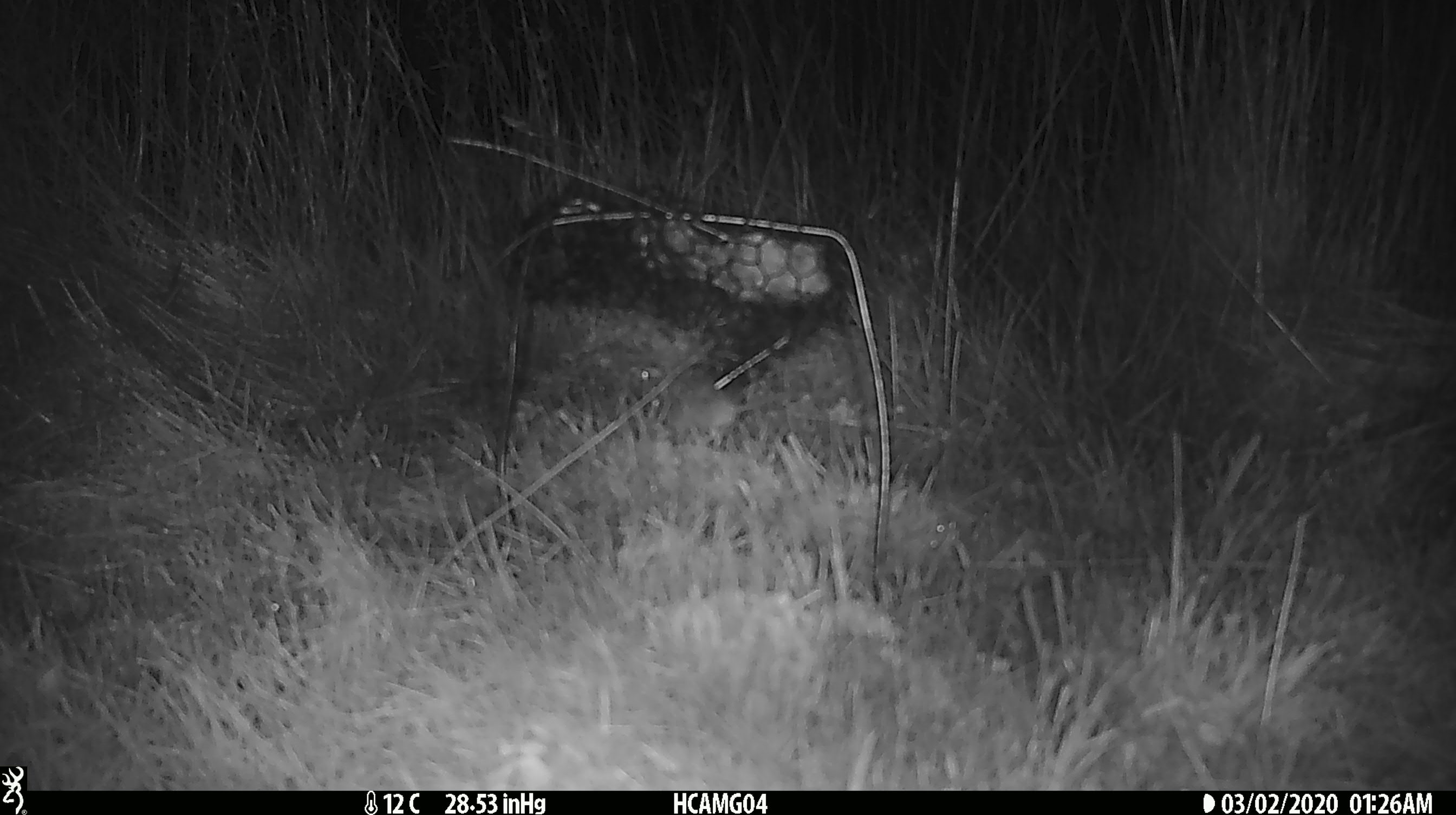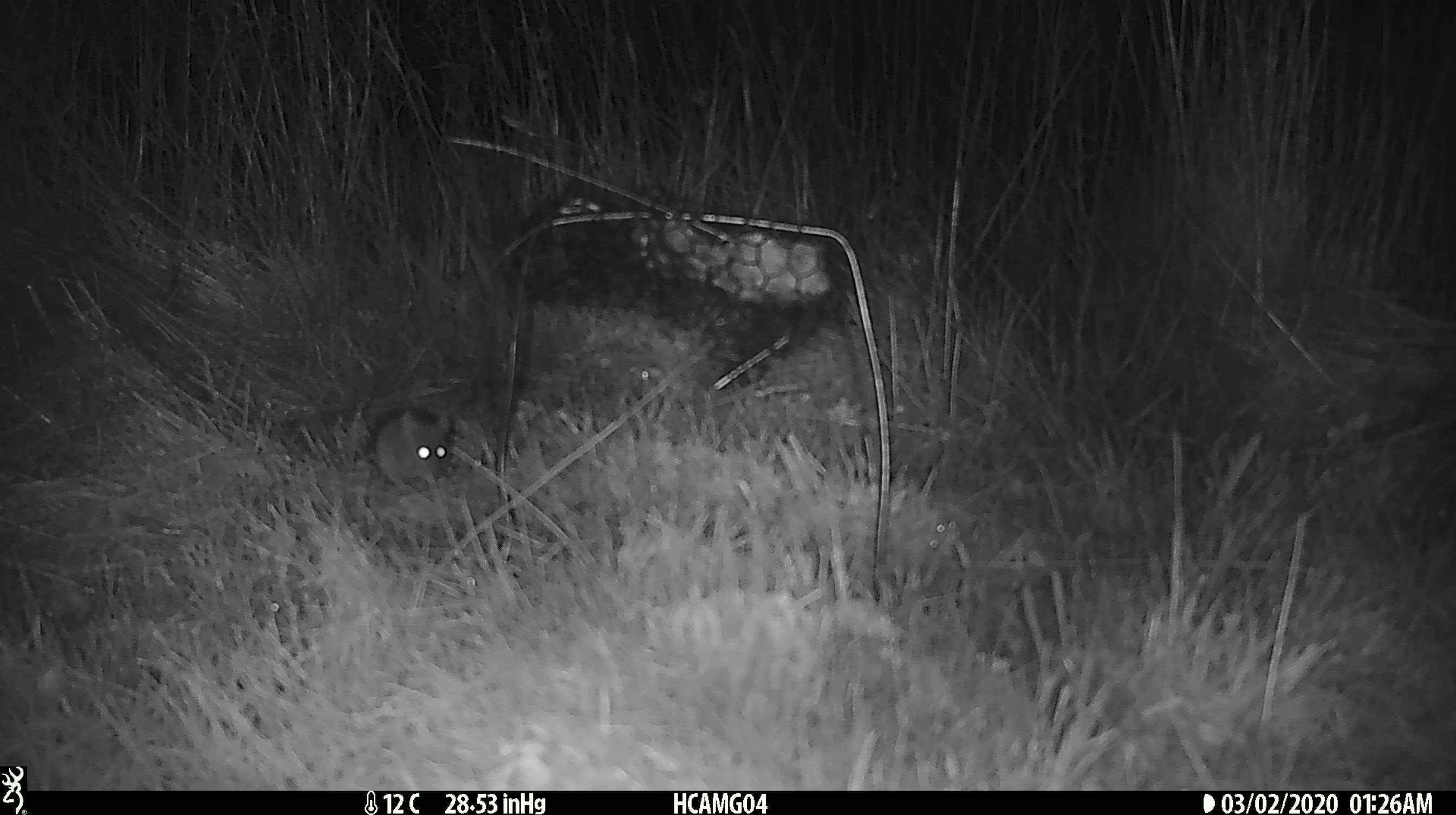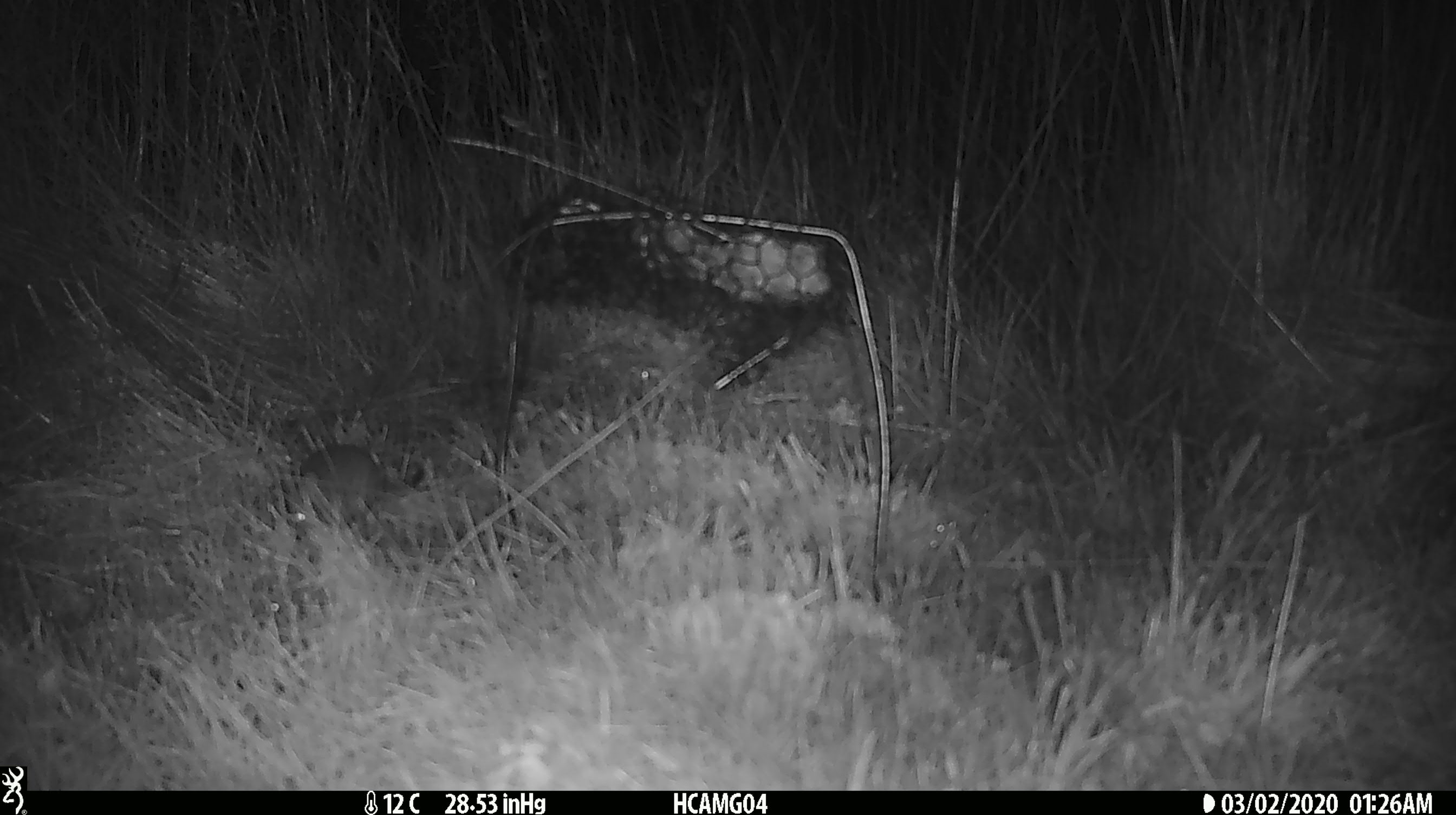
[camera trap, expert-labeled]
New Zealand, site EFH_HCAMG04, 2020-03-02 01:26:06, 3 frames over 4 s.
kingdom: Animalia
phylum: Chordata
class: Mammalia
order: Rodentia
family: Muridae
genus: Mus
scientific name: Mus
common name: mouse